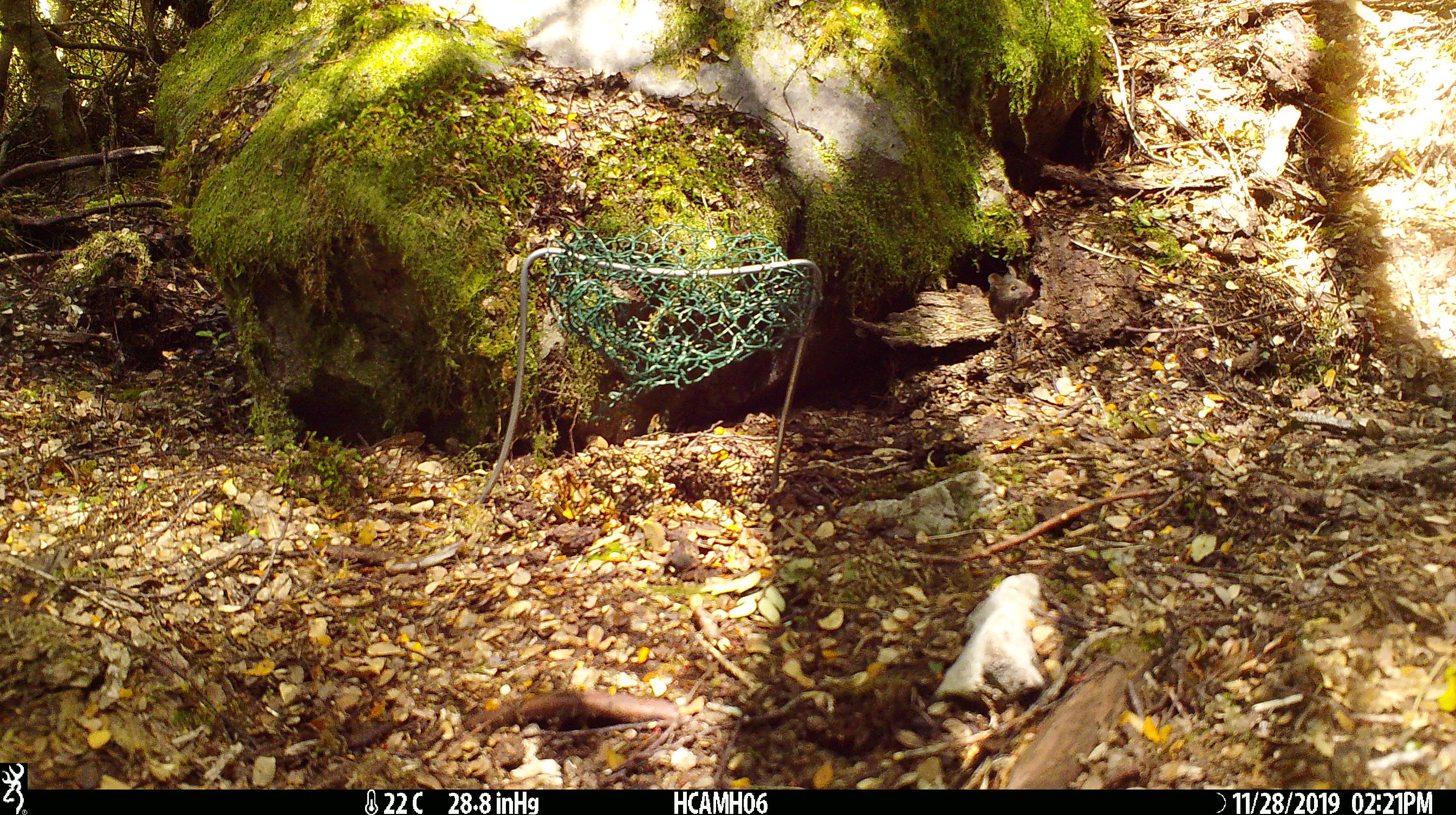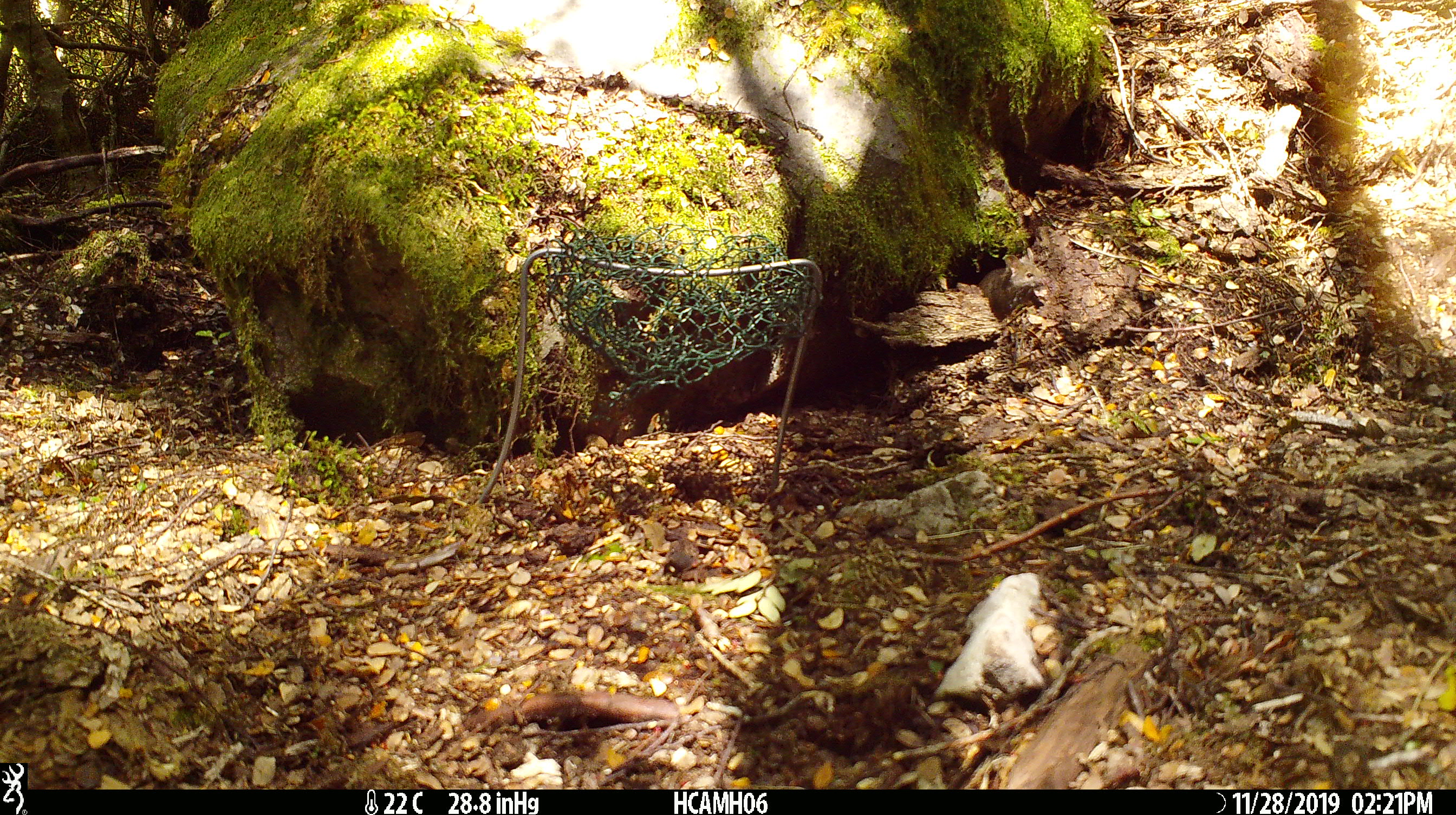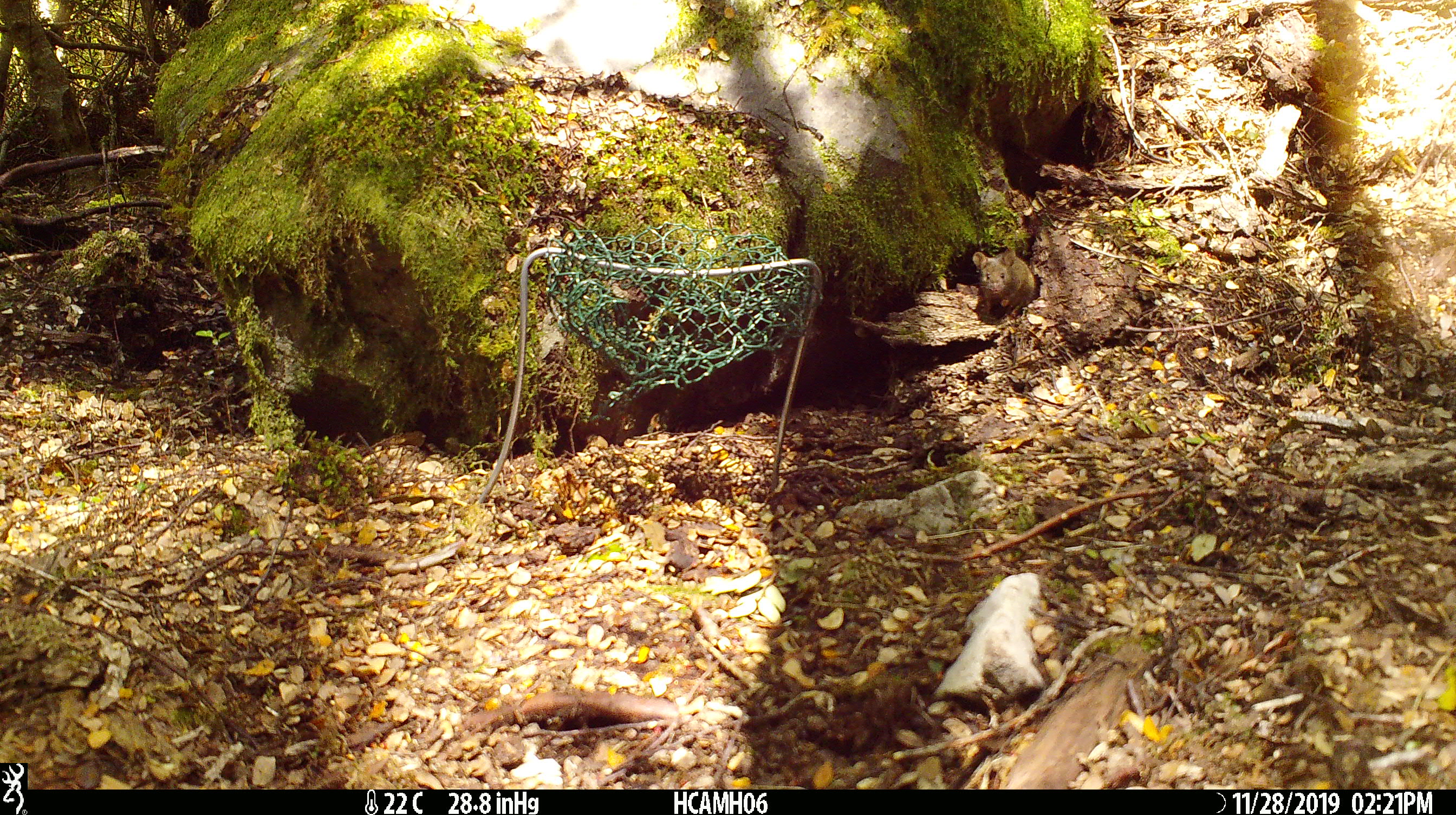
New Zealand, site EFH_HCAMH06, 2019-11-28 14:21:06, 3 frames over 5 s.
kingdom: Animalia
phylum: Chordata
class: Mammalia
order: Rodentia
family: Muridae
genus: Mus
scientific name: Mus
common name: mouse